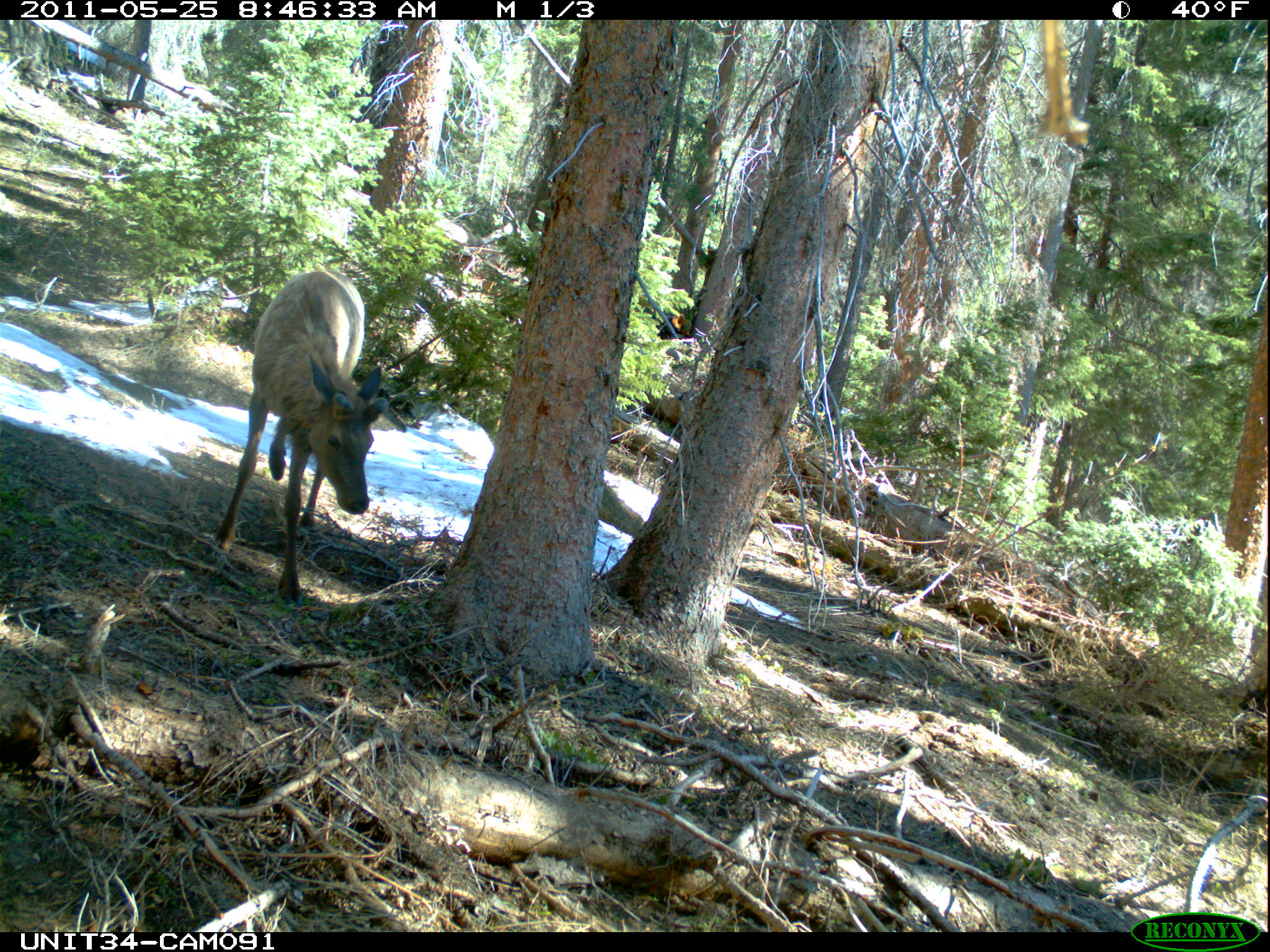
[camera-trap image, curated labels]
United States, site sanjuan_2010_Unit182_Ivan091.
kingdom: Animalia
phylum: Chordata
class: Mammalia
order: Artiodactyla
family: Cervidae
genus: Cervus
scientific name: Cervus elaphus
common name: red deer